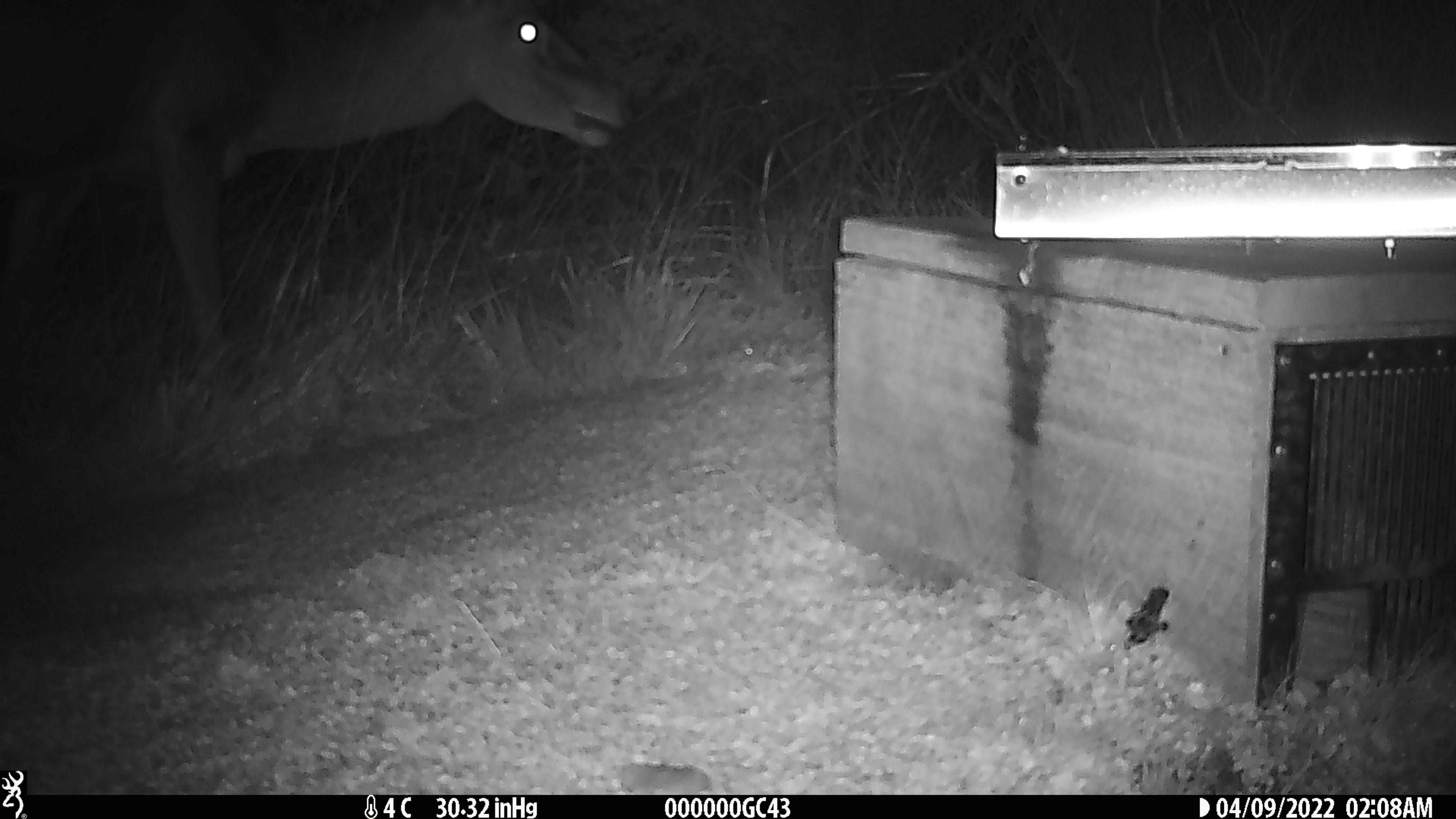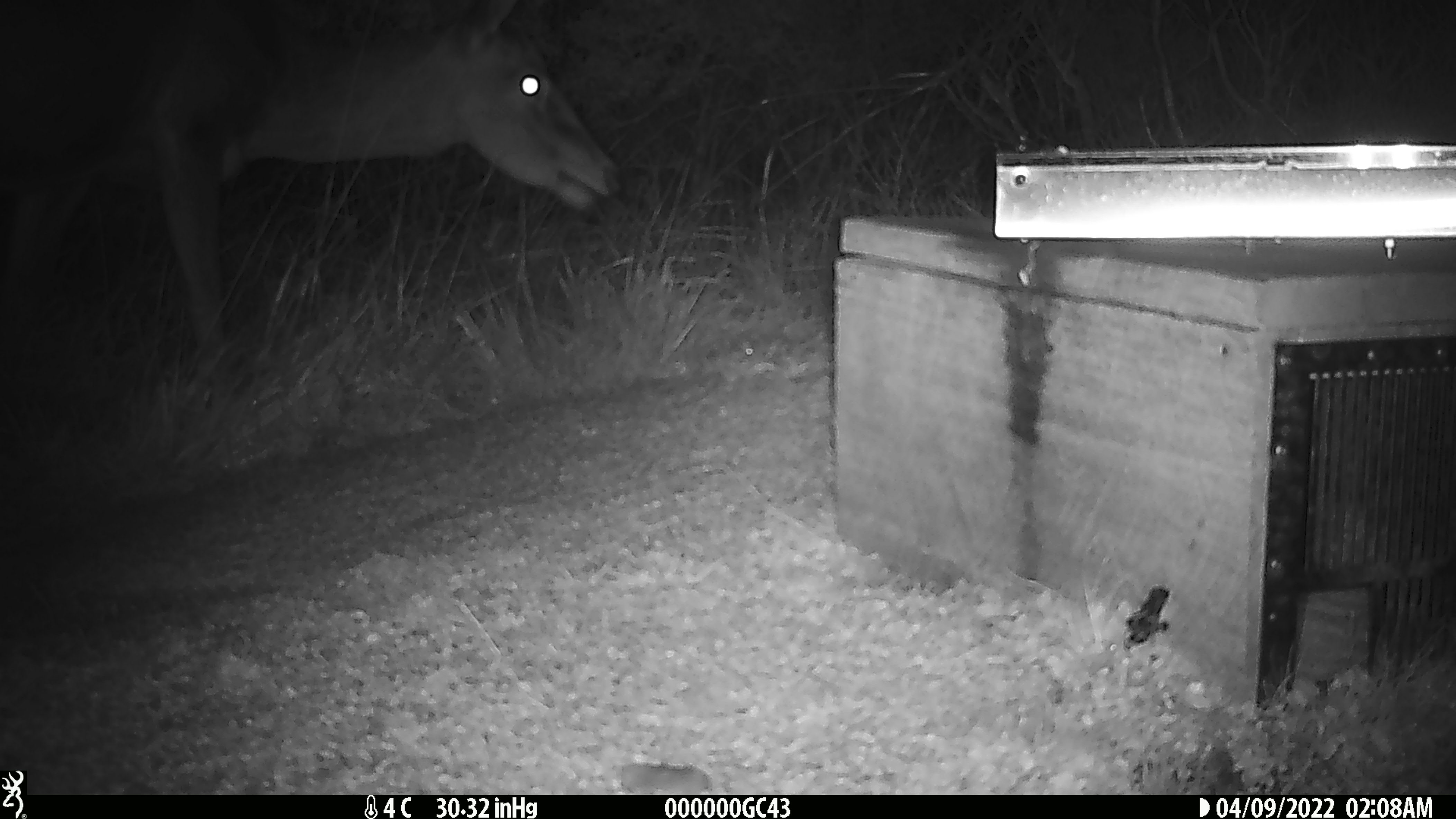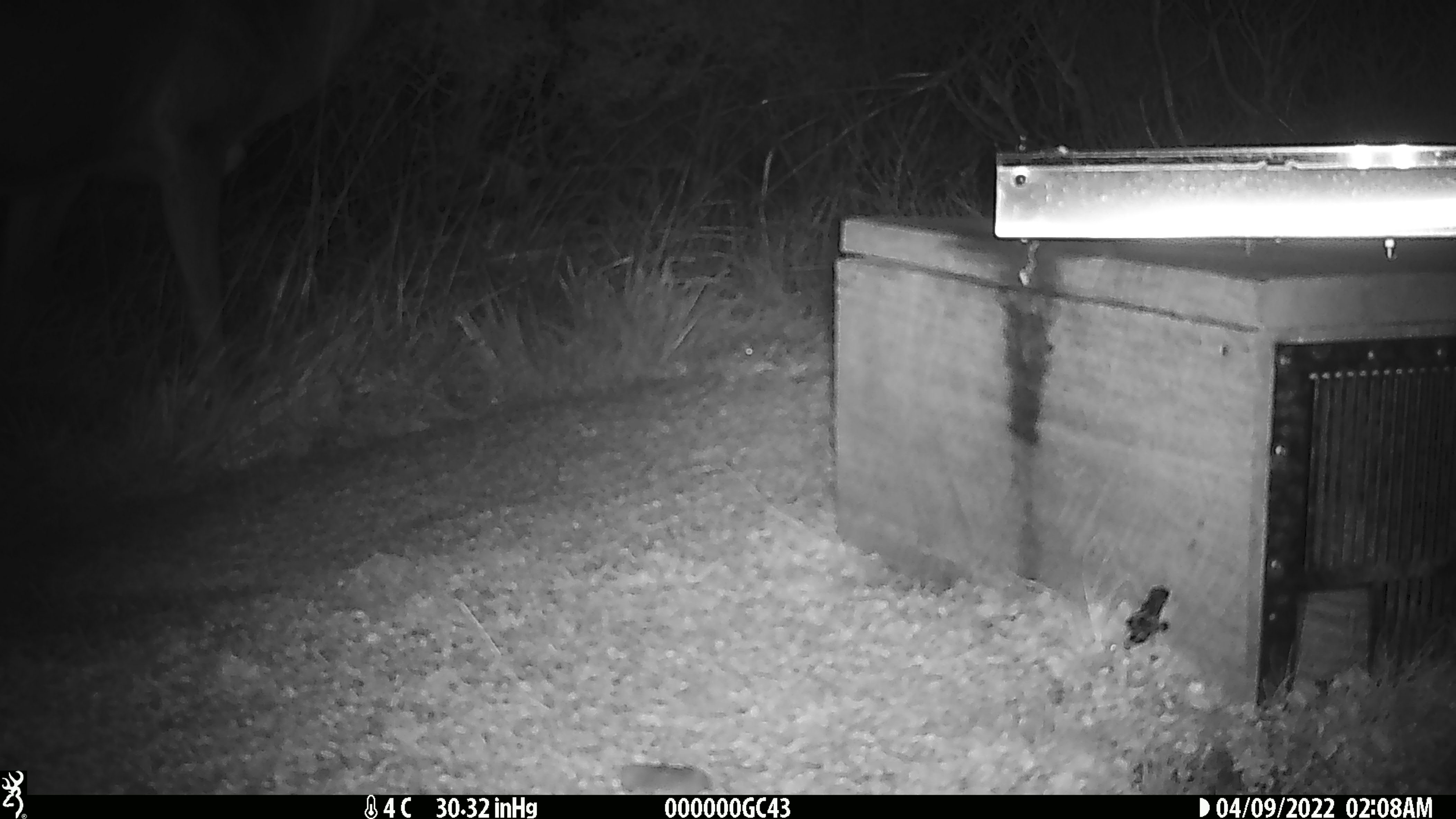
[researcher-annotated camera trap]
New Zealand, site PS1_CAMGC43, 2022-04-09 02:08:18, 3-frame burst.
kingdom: Animalia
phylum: Chordata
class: Mammalia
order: Artiodactyla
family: Cervidae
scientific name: Cervidae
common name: deer